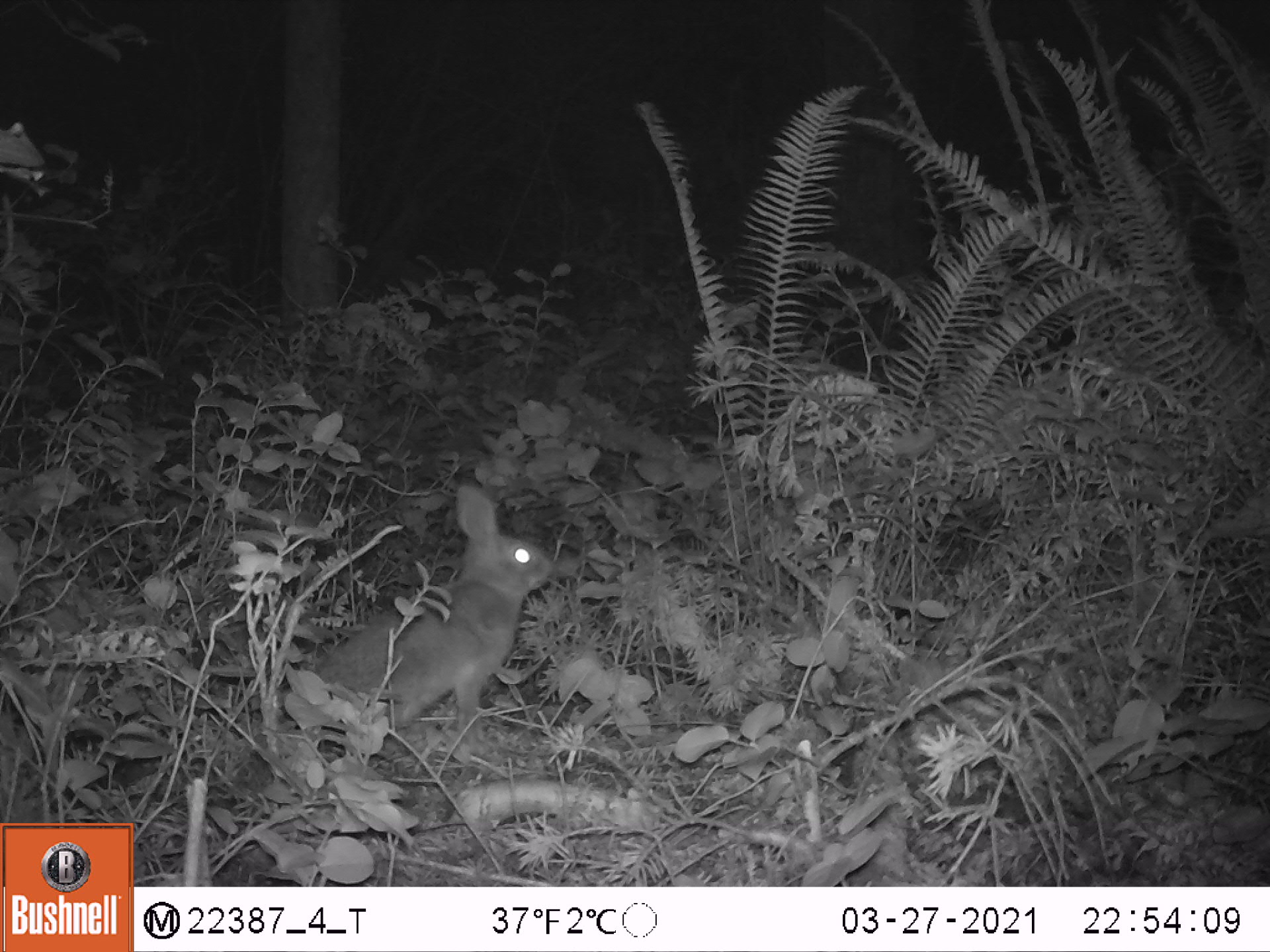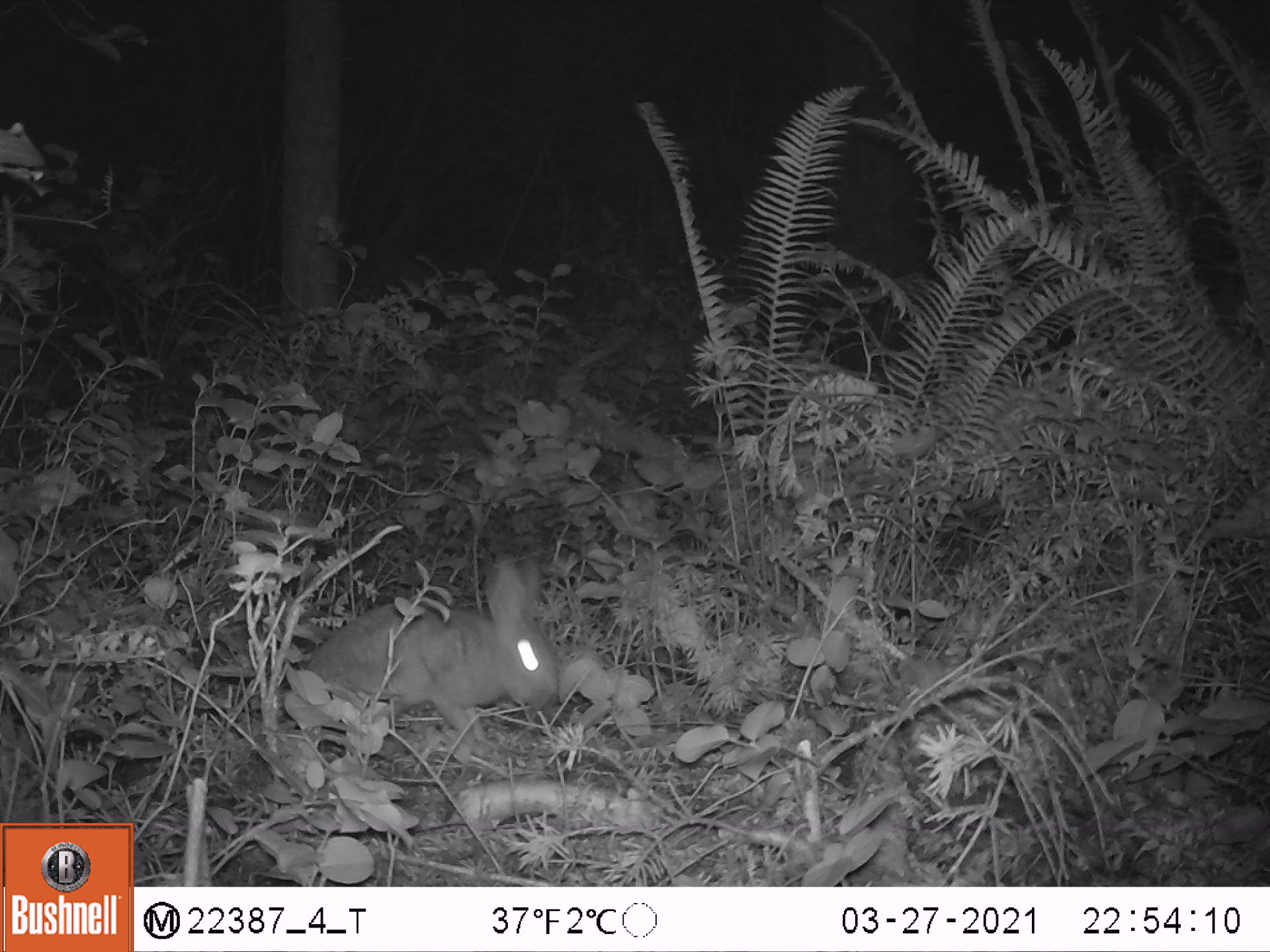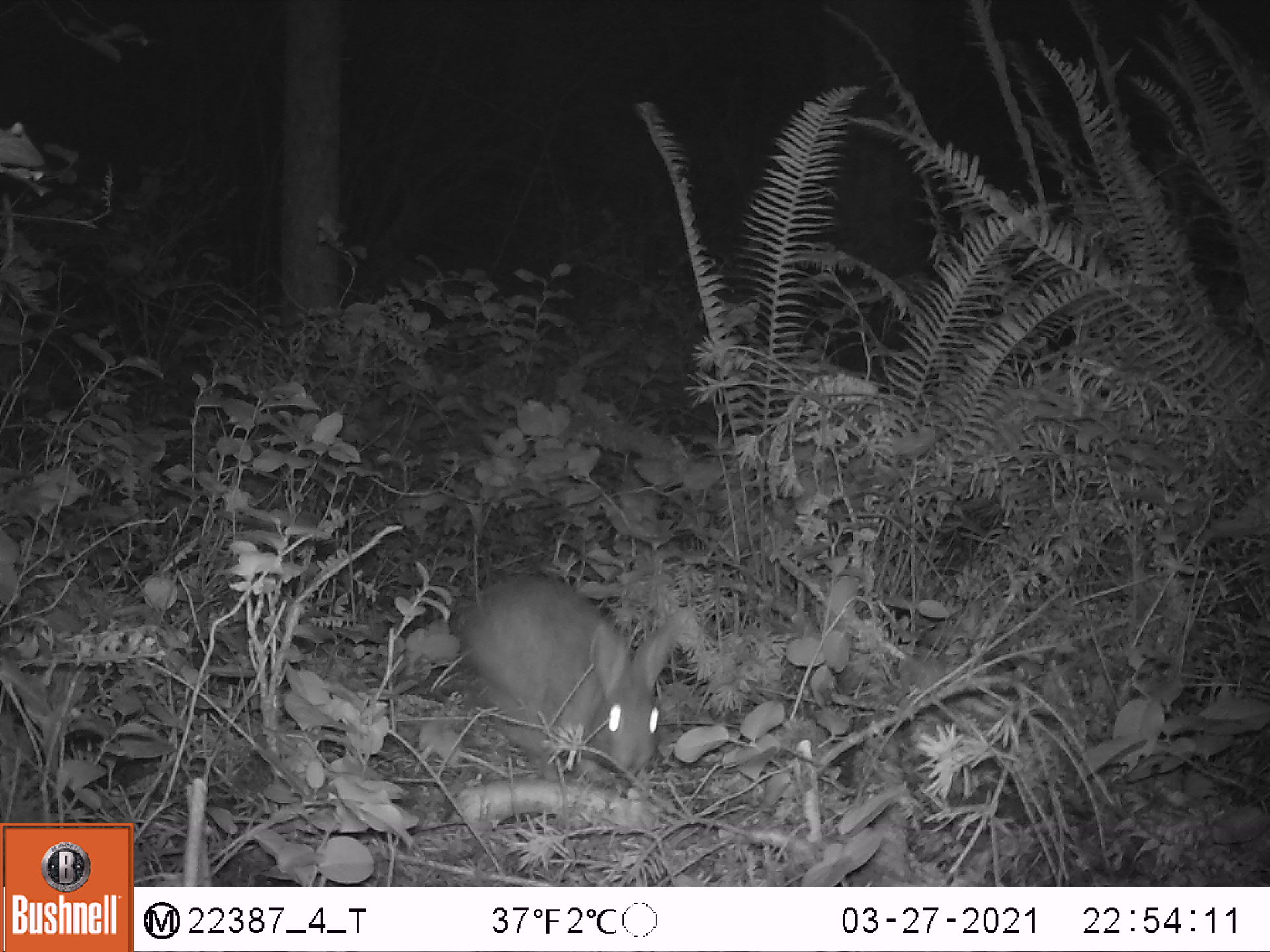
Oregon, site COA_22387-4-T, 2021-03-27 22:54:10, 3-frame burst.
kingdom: Animalia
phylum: Chordata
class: Mammalia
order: Lagomorpha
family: Leporidae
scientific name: Leporidae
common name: hares and rabbits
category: leporidae family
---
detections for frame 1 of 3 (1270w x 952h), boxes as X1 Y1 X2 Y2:
leporidae family: 295 472 556 746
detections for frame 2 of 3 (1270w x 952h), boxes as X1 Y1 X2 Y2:
leporidae family: 295 555 560 745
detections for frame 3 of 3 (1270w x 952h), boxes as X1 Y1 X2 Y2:
leporidae family: 452 569 688 777